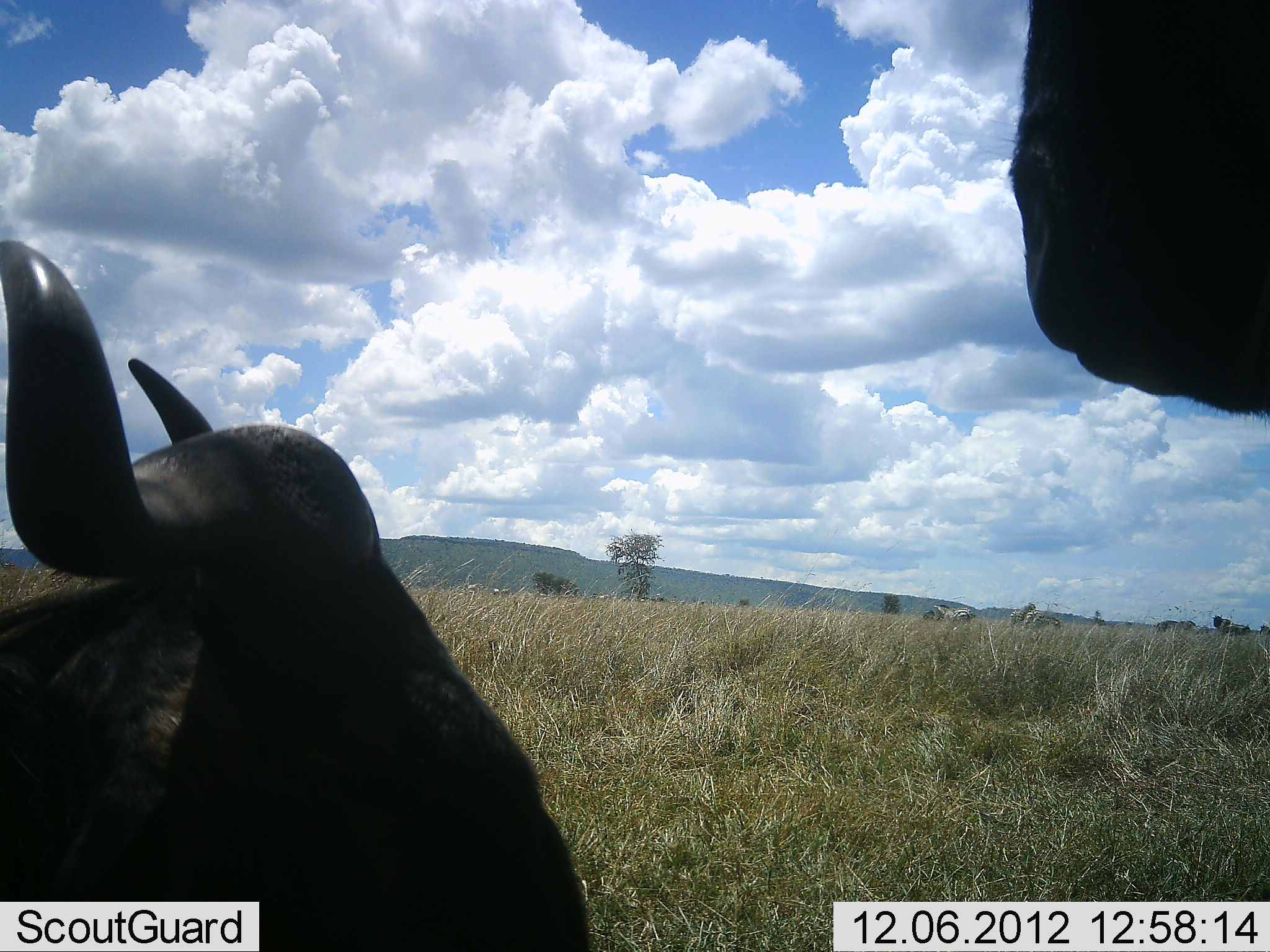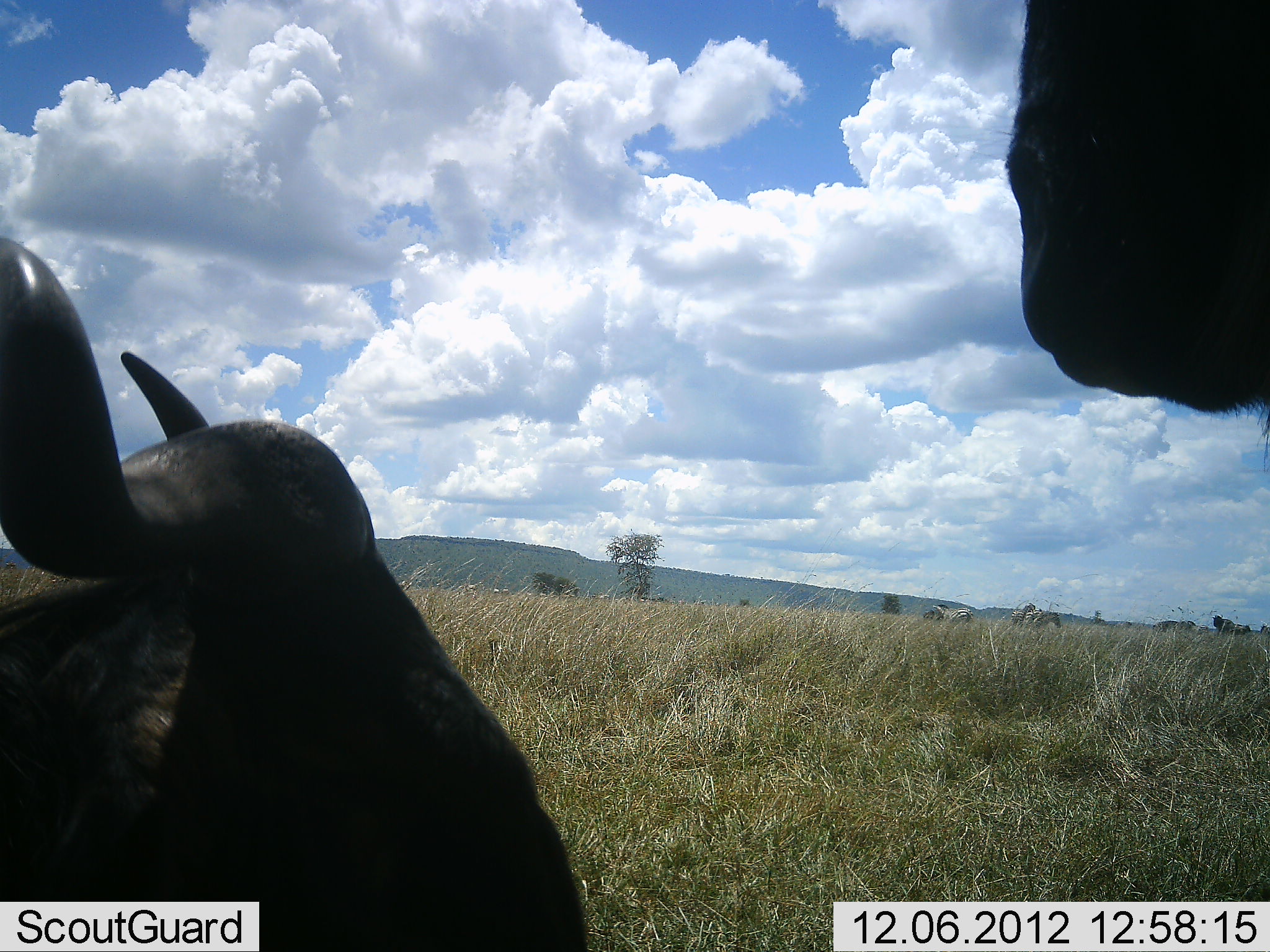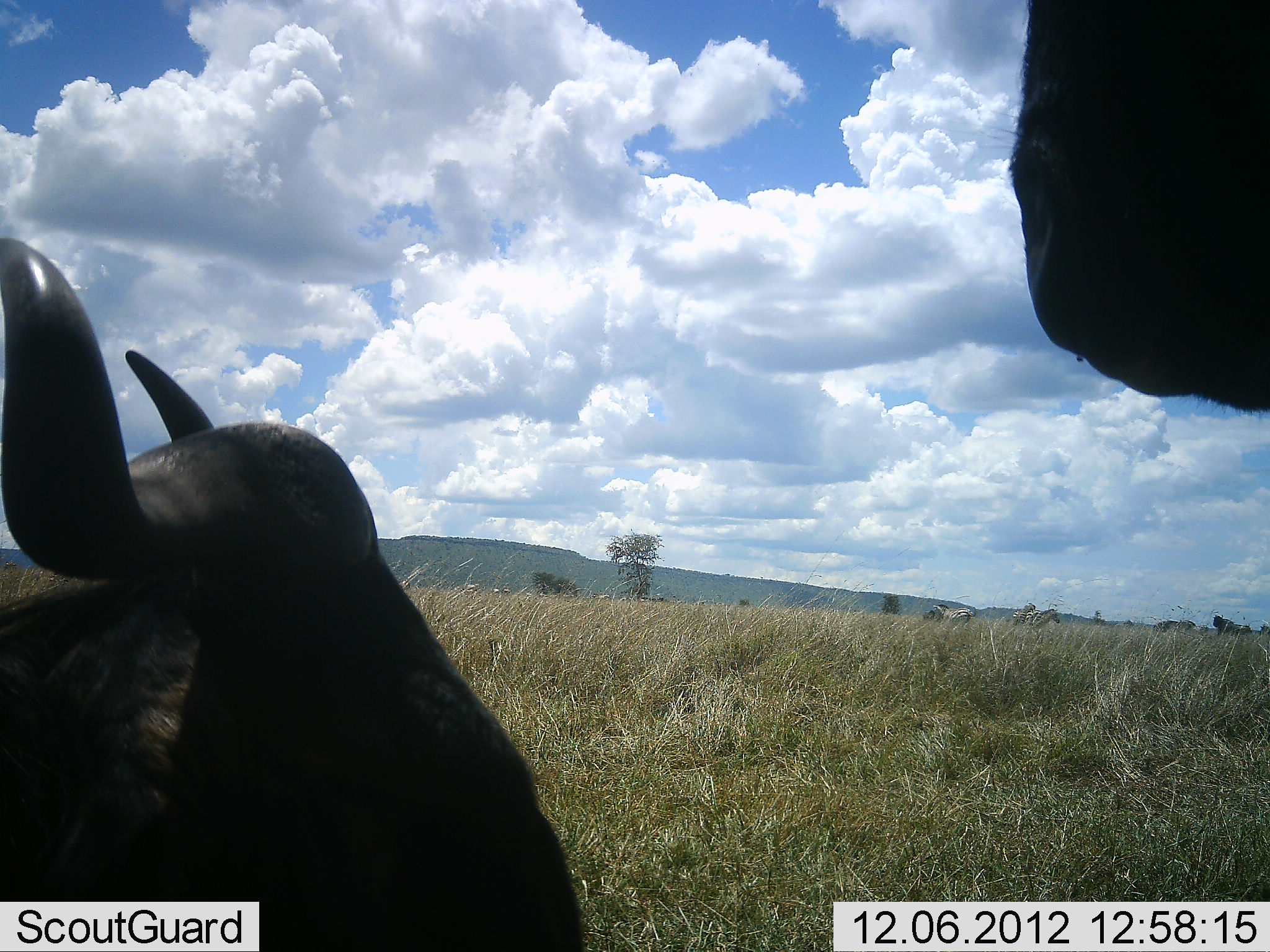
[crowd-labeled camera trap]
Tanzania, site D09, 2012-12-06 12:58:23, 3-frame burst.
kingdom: Animalia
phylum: Chordata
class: Mammalia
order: Artiodactyla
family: Bovidae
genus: Connochaetes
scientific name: Connochaetes taurinus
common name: blue wildebeest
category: wildebeest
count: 2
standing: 67%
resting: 83%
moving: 0%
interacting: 0%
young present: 0%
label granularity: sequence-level